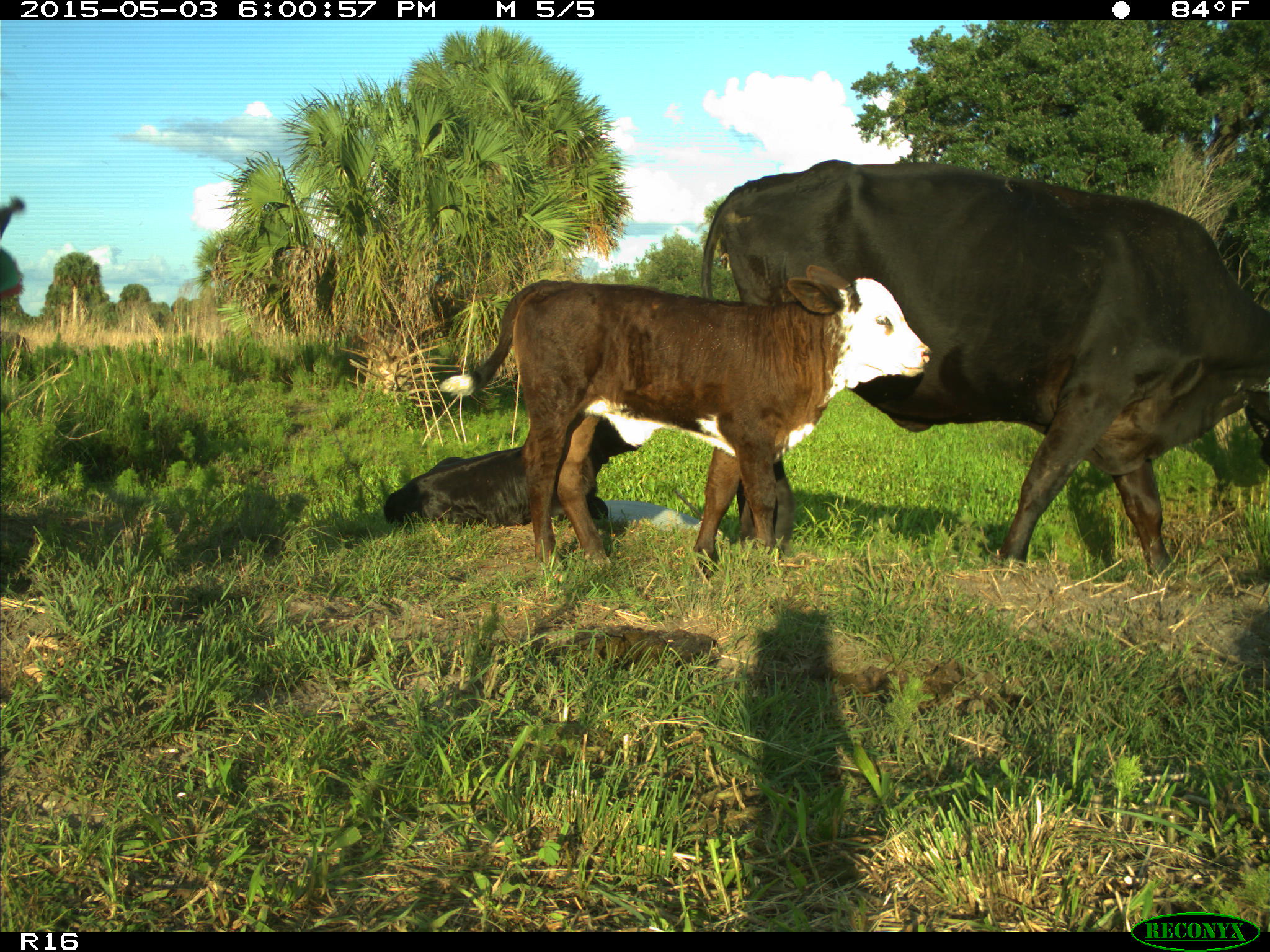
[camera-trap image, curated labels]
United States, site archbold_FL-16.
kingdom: Animalia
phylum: Chordata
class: Mammalia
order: Artiodactyla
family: Bovidae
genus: Bos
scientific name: Bos taurus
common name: domestic cow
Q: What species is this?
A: Bos taurus (domestic cow).